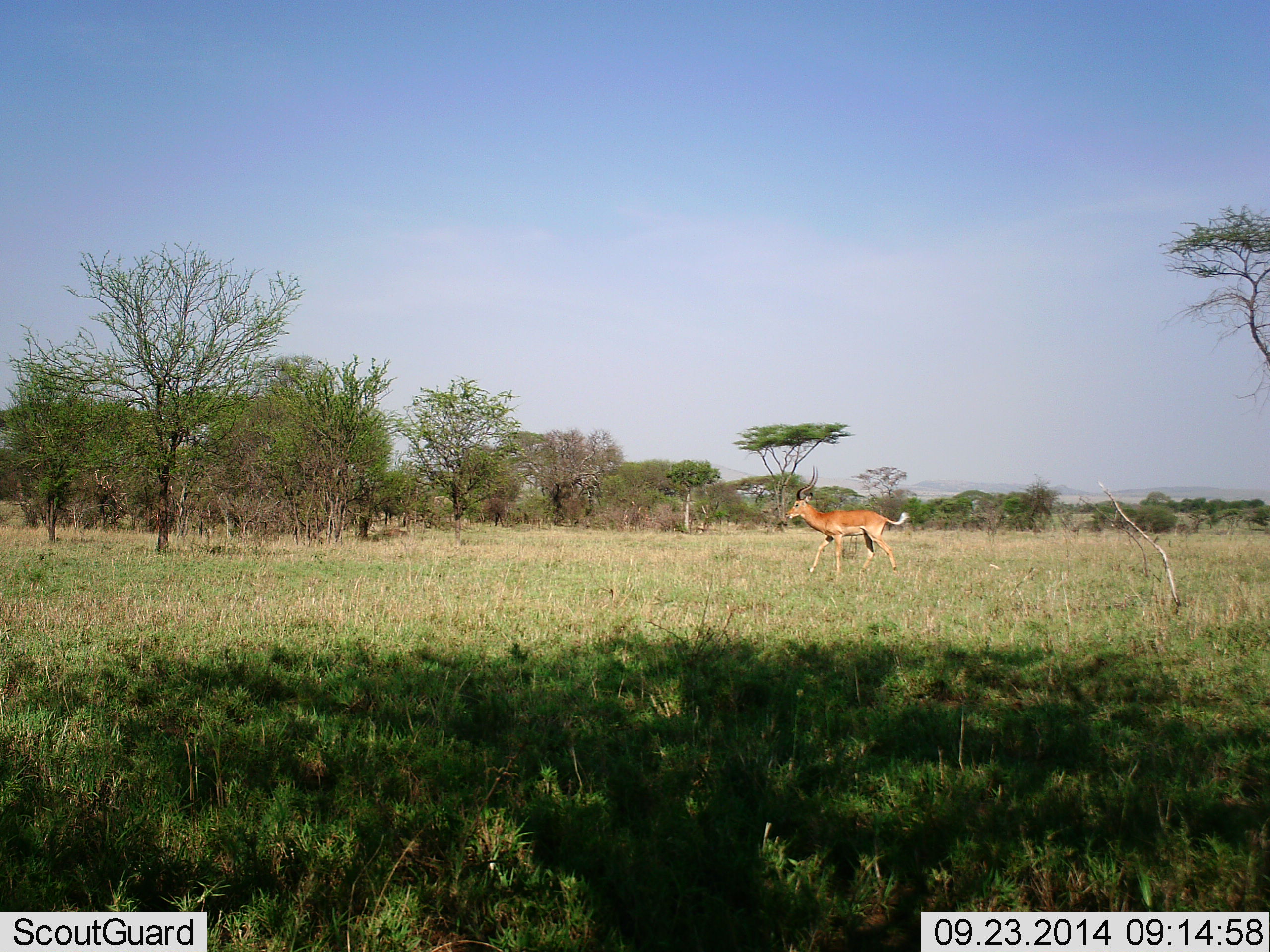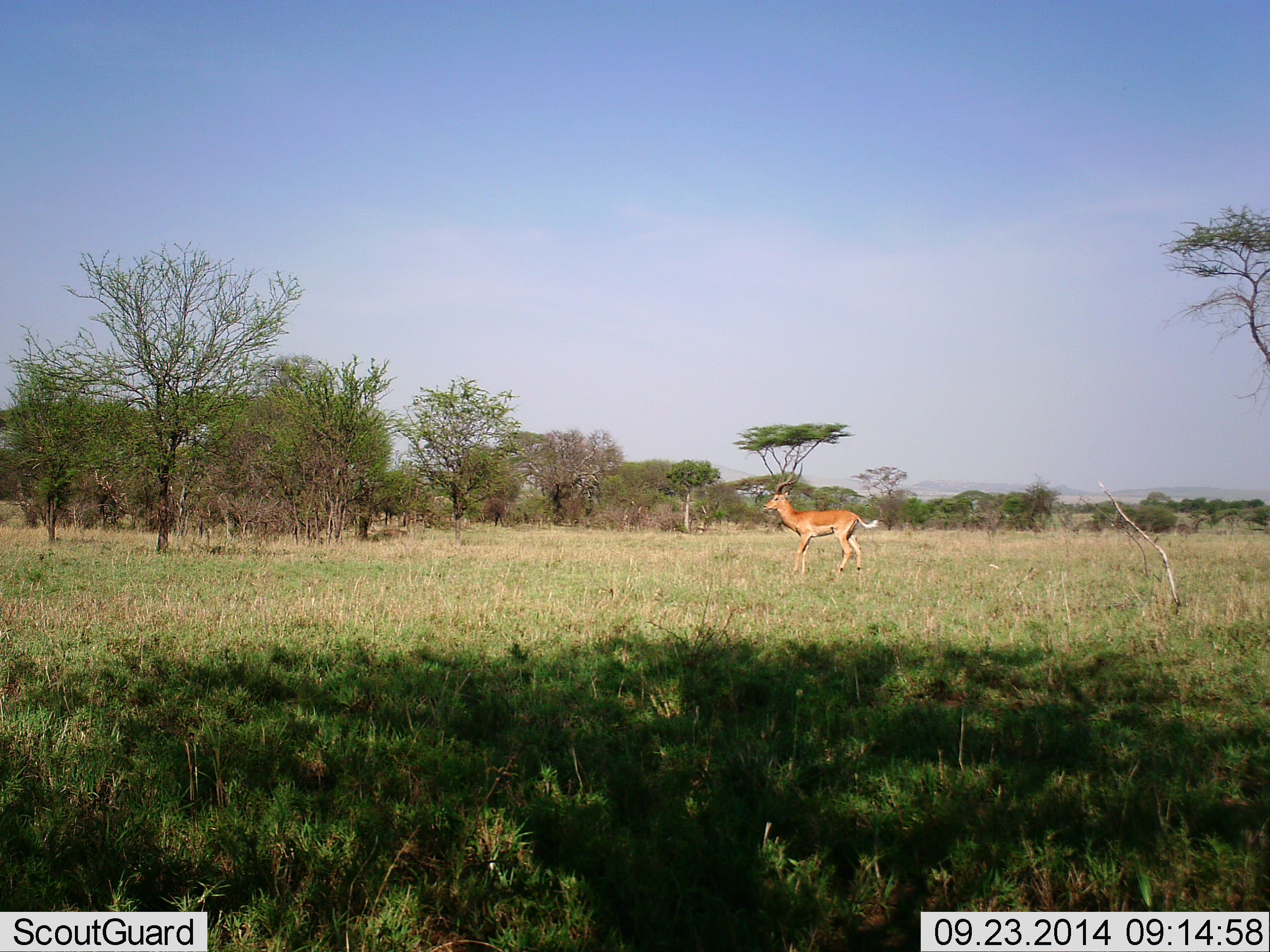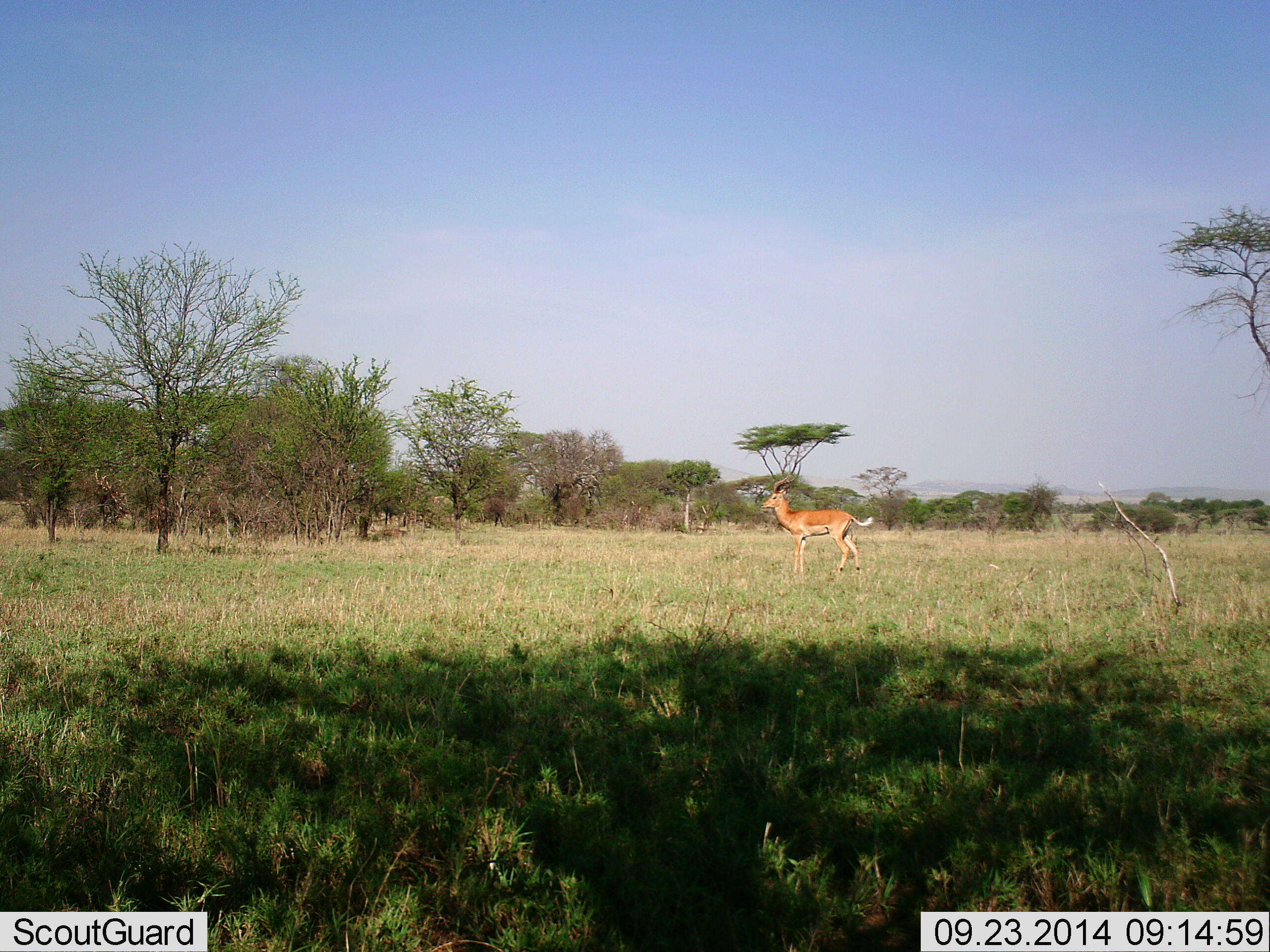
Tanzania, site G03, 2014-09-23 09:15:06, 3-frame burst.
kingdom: Animalia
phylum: Chordata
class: Mammalia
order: Artiodactyla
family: Bovidae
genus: Aepyceros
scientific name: Aepyceros melampus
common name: impala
Impala (Aepyceros melampus), count 1. Behavior (volunteer vote fractions): standing 20%, resting 0%, moving 90%, interacting 0%. Young present (vote fraction): 0%. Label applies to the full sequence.